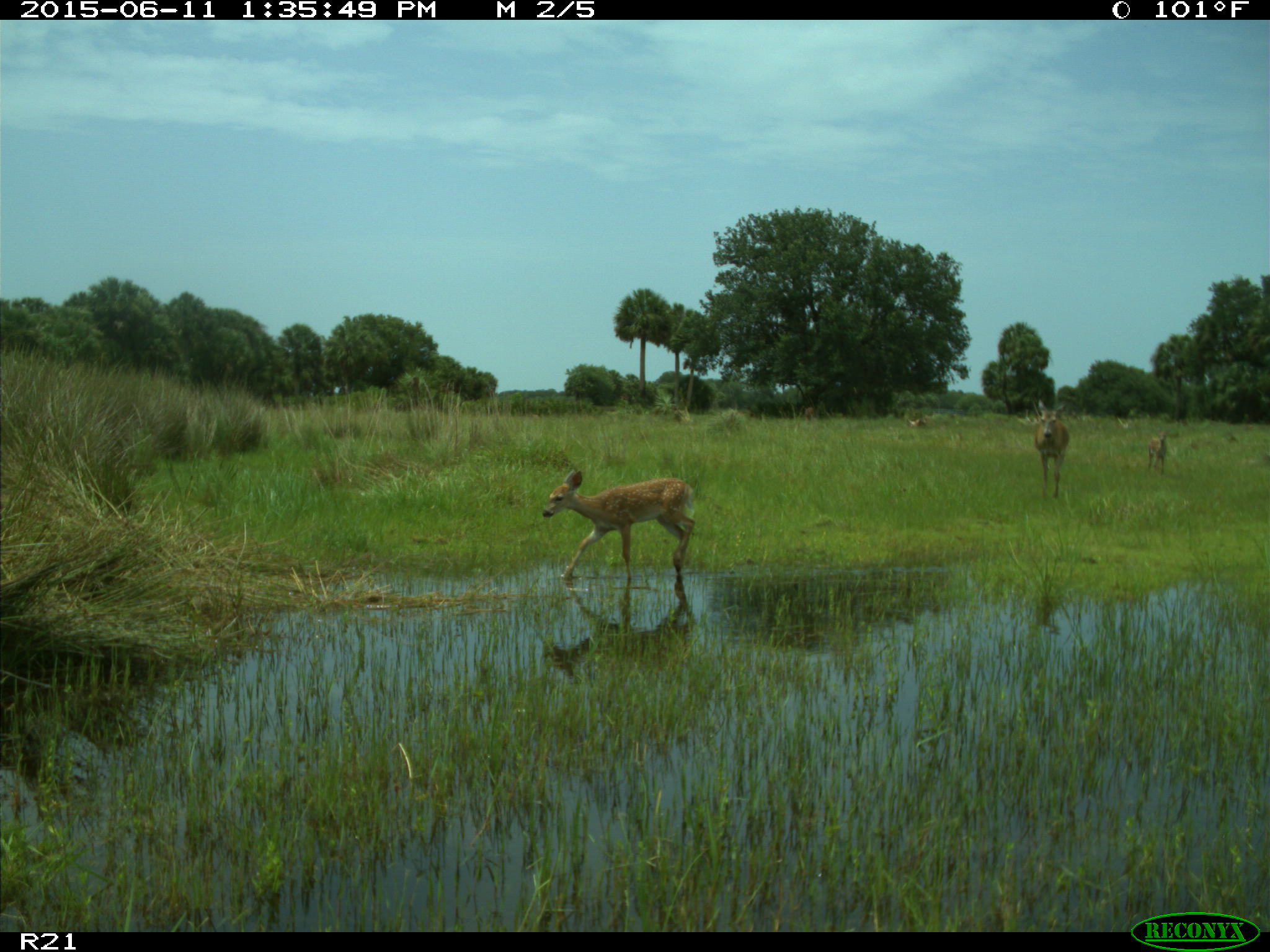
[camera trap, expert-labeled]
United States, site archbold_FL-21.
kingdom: Animalia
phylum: Chordata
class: Mammalia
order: Artiodactyla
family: Cervidae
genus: Odocoileus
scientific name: Odocoileus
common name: deer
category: unidentified deer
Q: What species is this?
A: Unidentified deer (deer) (Odocoileus).